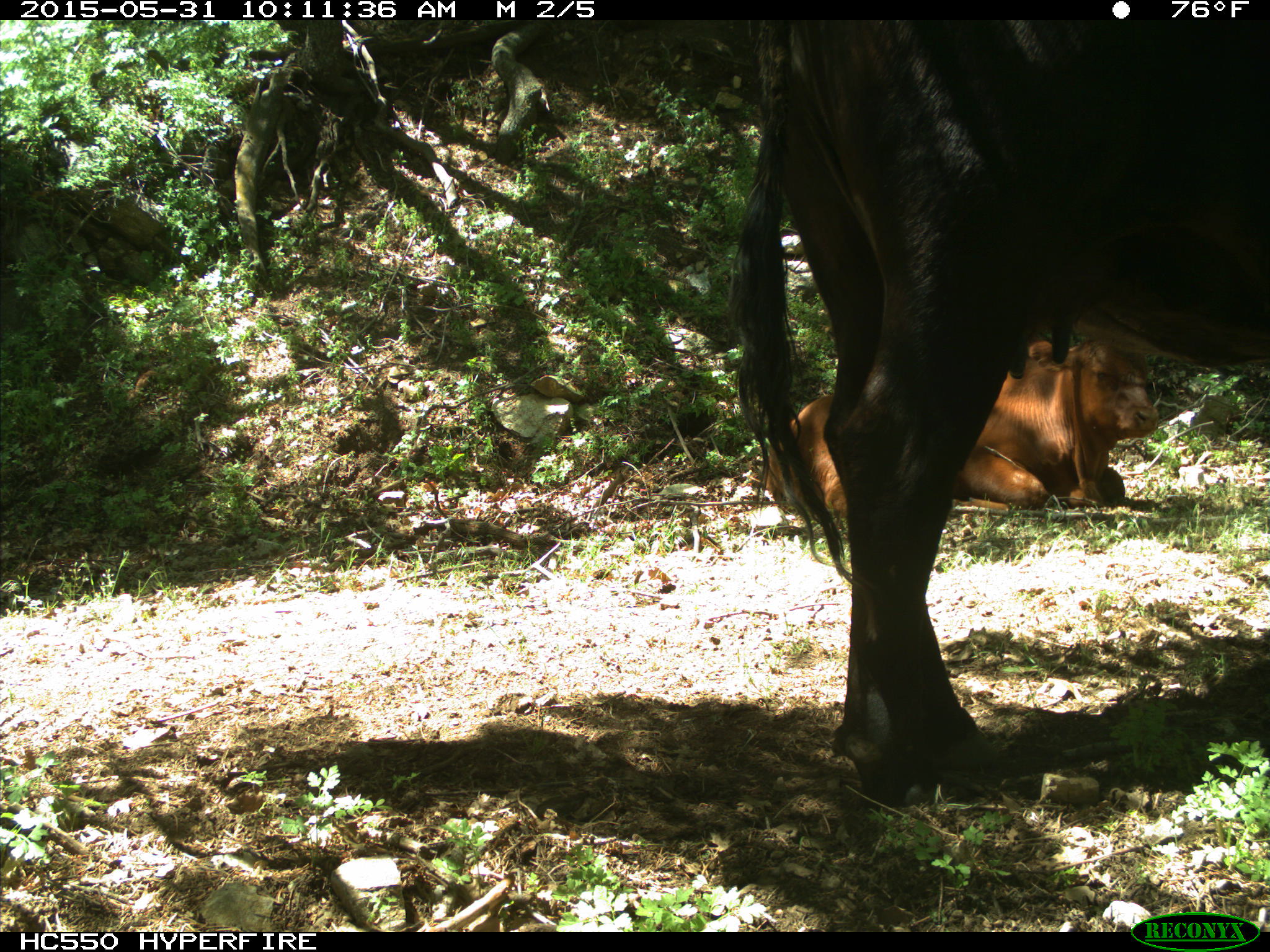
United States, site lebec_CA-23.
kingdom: Animalia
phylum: Chordata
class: Mammalia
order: Artiodactyla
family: Bovidae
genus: Bos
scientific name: Bos taurus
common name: domestic cow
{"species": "Bos taurus (domestic cow)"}